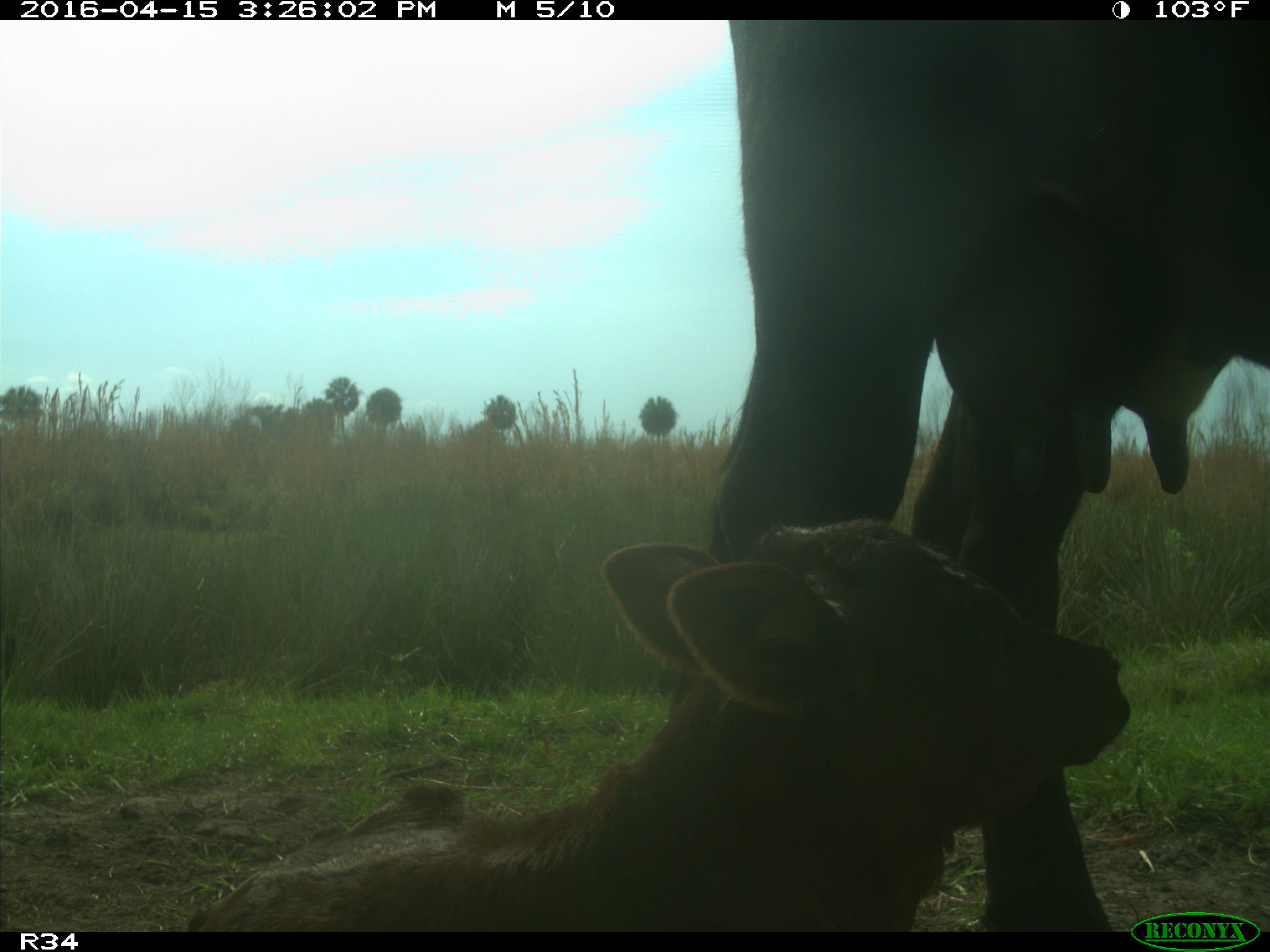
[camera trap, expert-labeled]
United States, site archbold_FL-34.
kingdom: Animalia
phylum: Chordata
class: Mammalia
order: Artiodactyla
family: Bovidae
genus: Bos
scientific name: Bos taurus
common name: domestic cow